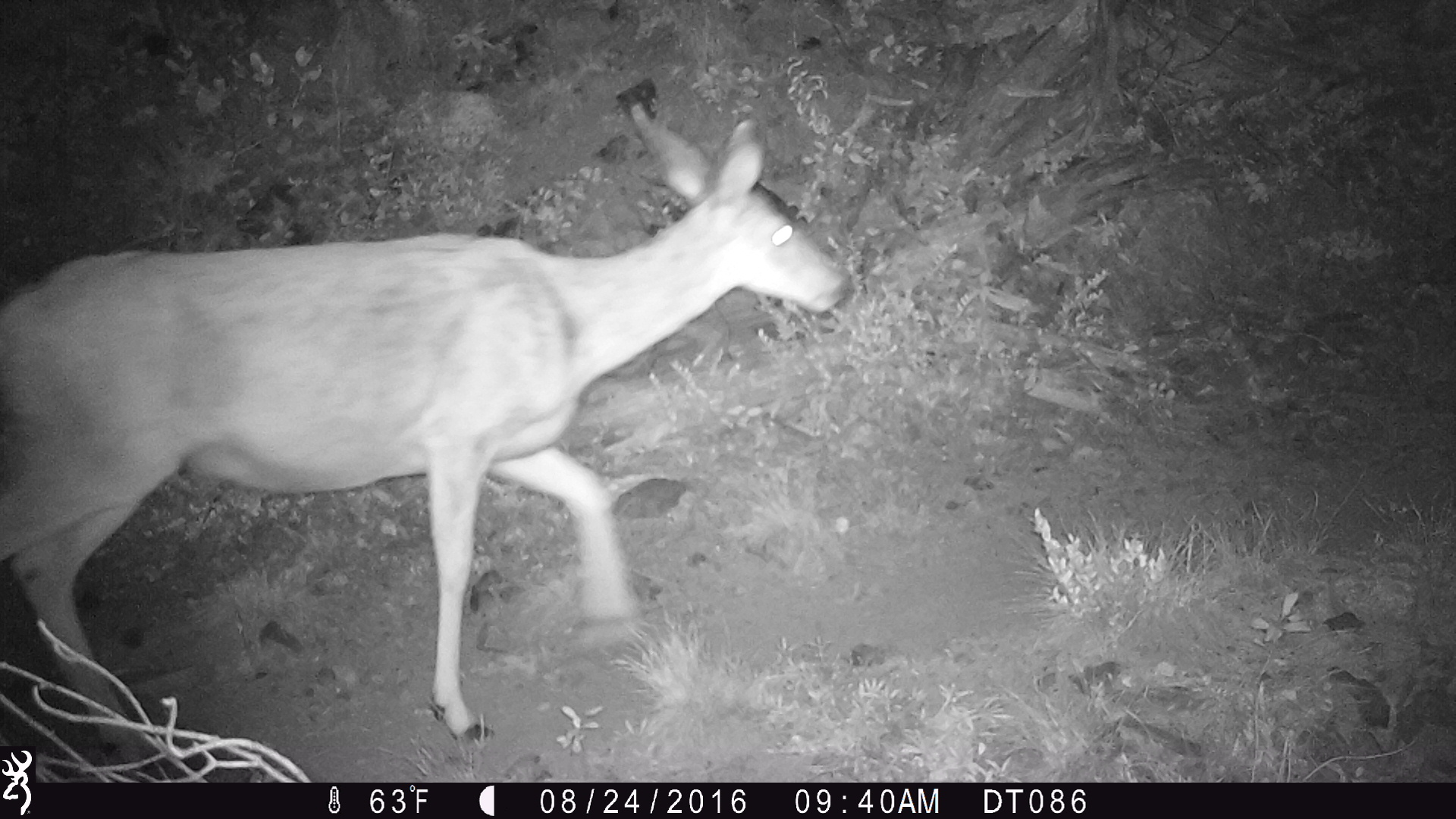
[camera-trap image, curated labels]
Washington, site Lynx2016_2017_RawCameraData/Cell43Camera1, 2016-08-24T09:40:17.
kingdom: Animalia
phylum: Chordata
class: Mammalia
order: Artiodactyla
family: Cervidae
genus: Odocoileus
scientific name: Odocoileus hemionus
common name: mule deer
Odocoileus hemionus (mule deer). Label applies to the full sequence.